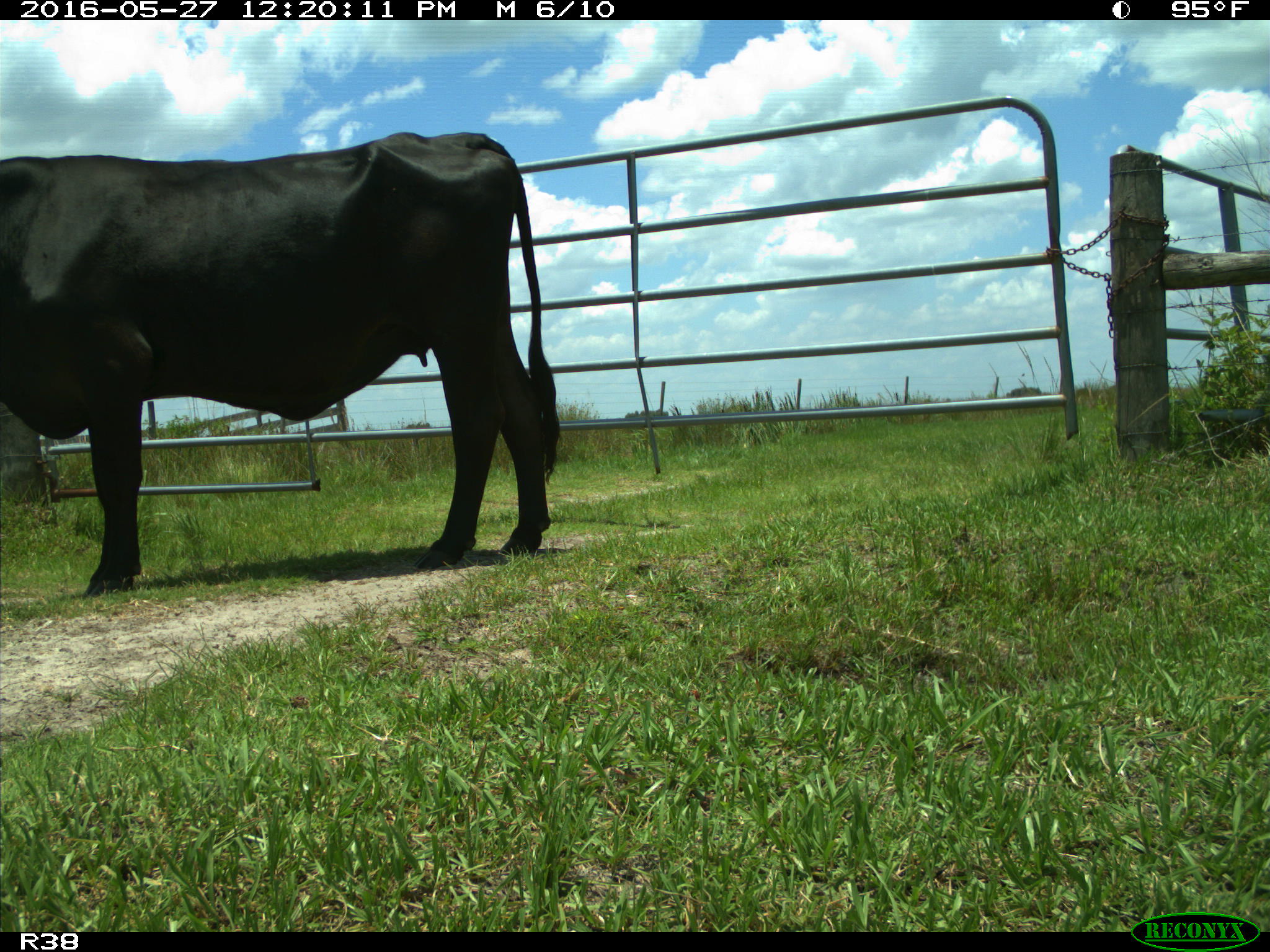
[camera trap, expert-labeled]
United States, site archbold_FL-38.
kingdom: Animalia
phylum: Chordata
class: Mammalia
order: Artiodactyla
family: Bovidae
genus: Bos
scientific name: Bos taurus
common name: domestic cow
Bos taurus (domestic cow).